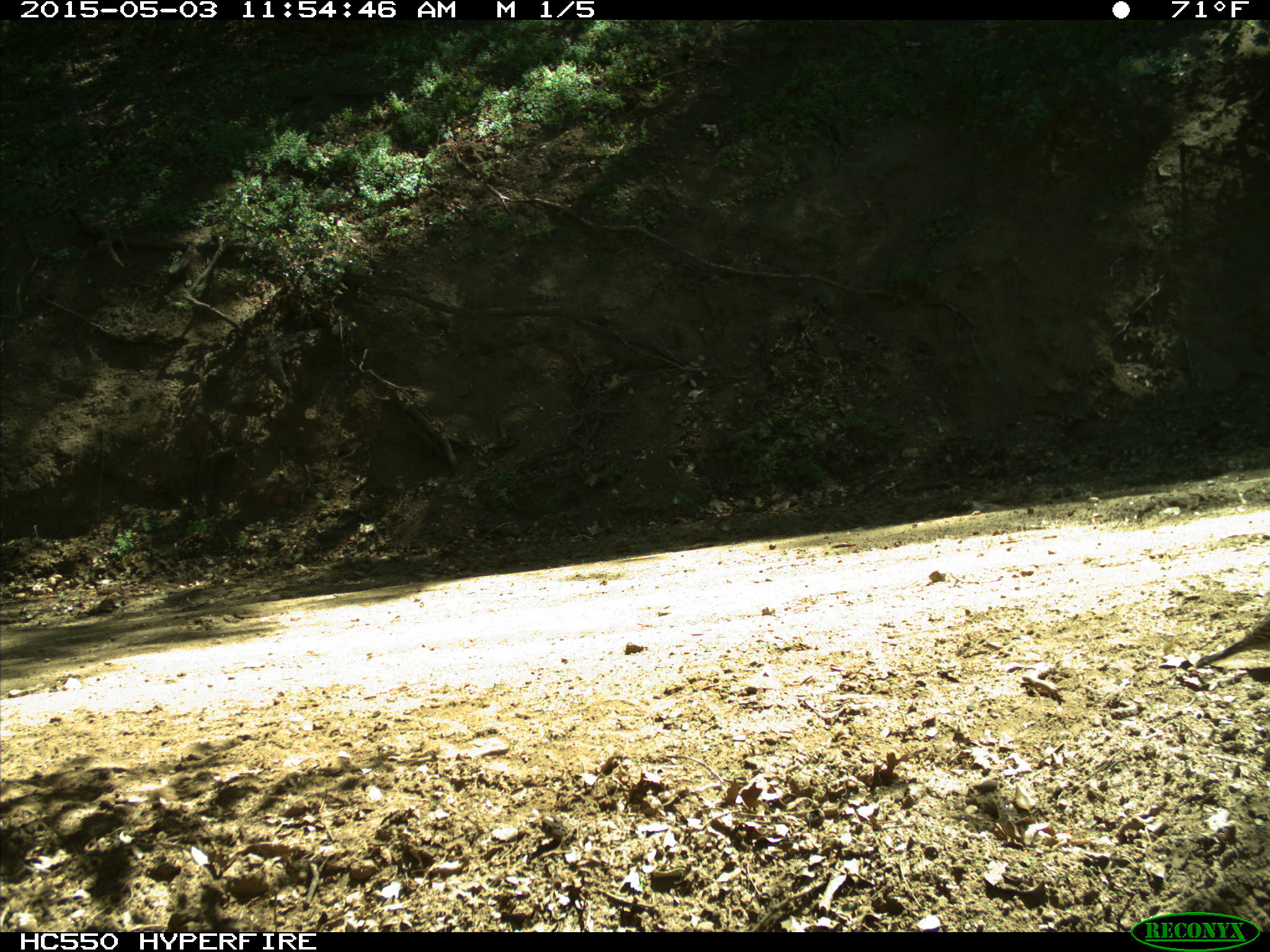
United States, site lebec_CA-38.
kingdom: Animalia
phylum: Chordata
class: Aves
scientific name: Aves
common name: birds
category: unidentified bird